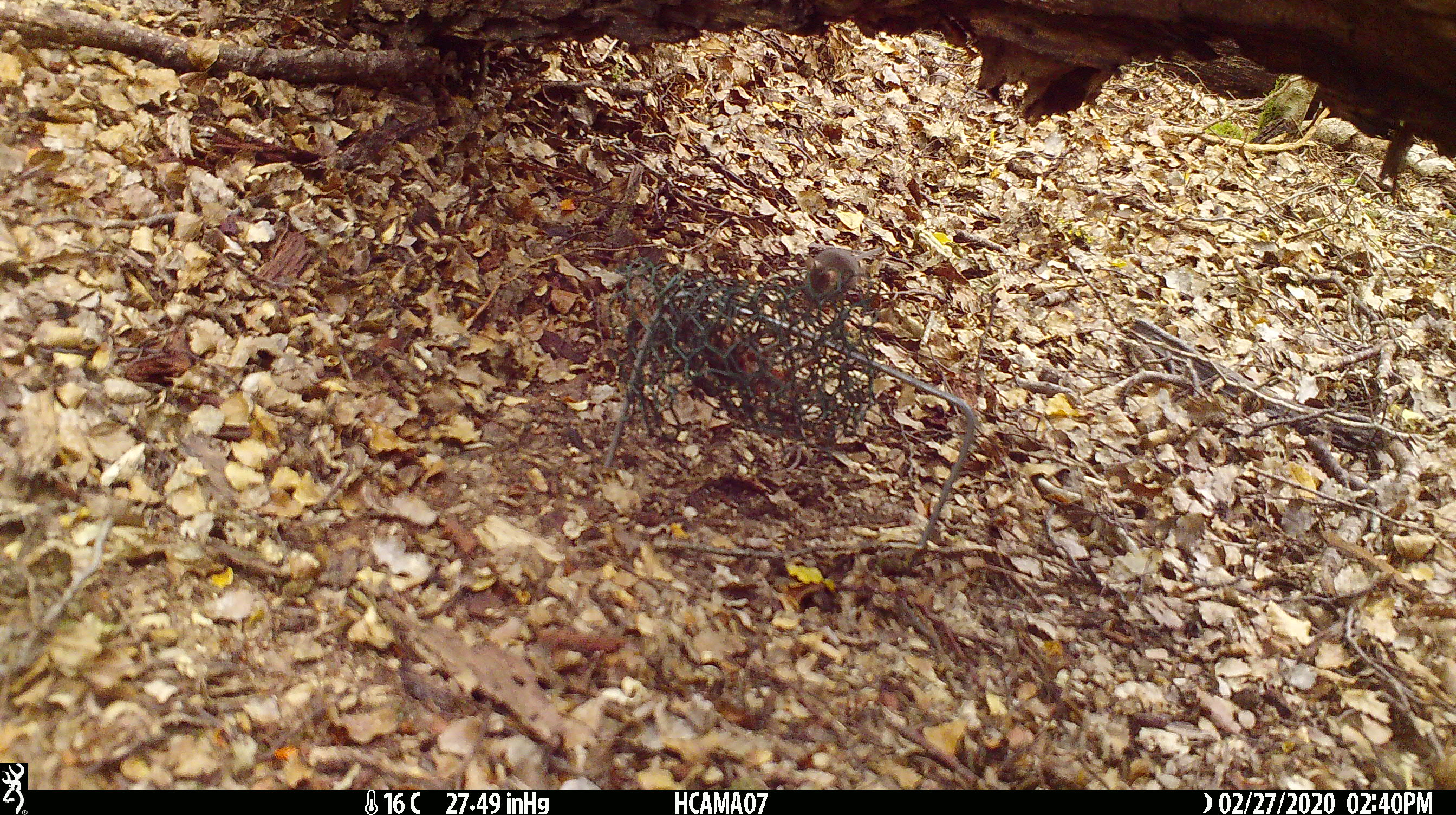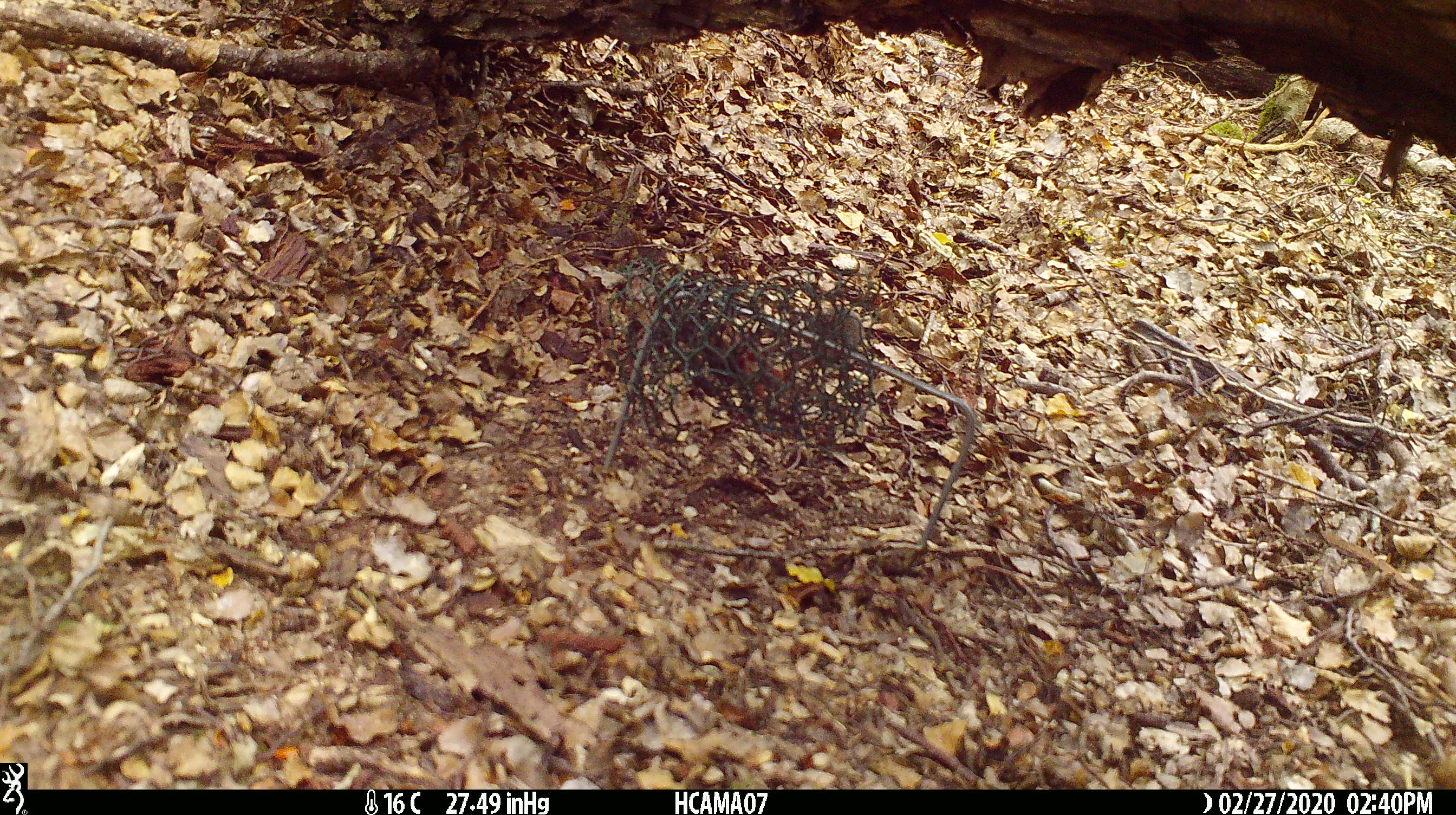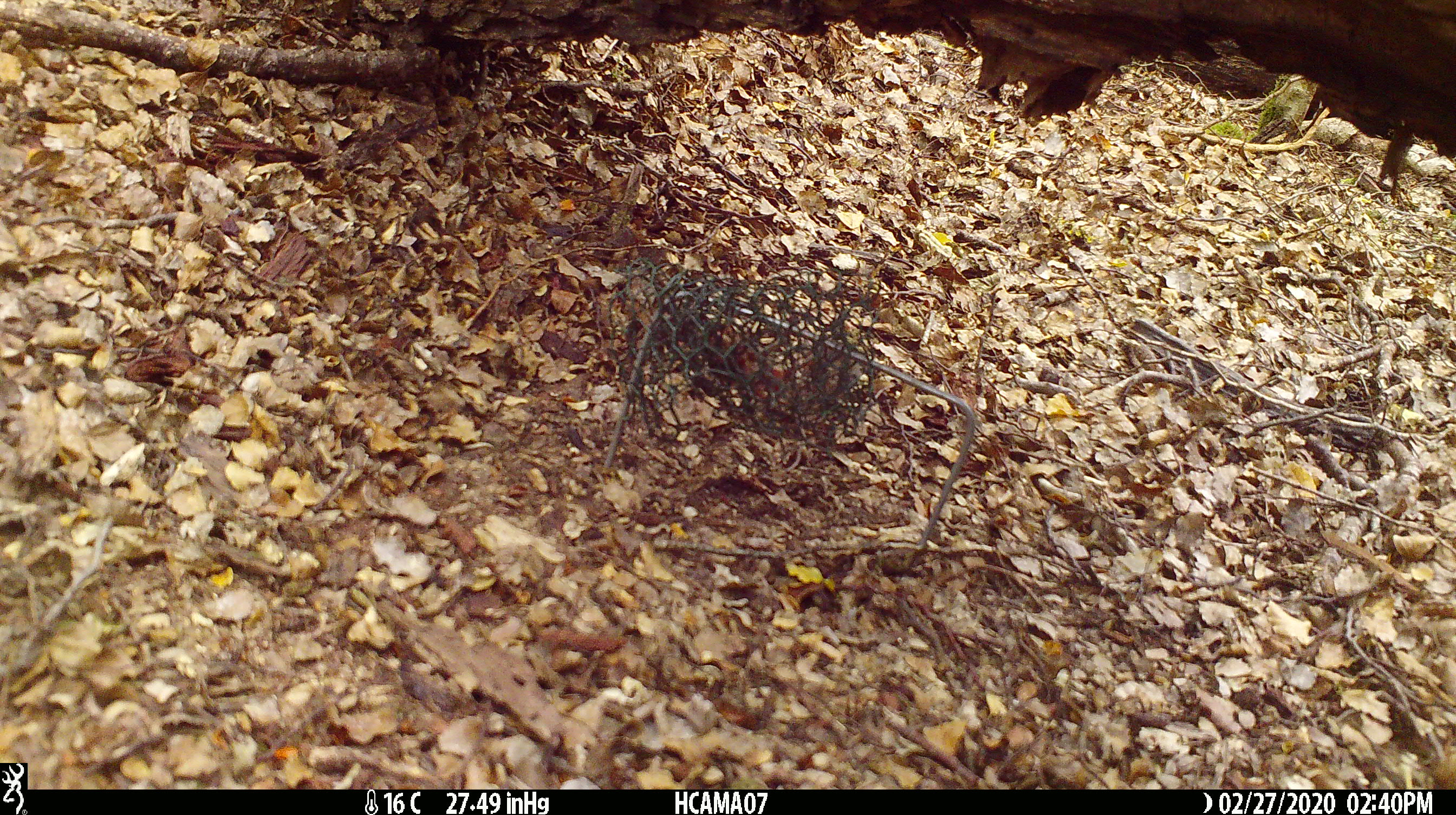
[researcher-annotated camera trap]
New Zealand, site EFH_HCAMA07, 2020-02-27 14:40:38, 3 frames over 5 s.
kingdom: Animalia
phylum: Chordata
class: Mammalia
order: Rodentia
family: Muridae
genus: Mus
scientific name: Mus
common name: mouse